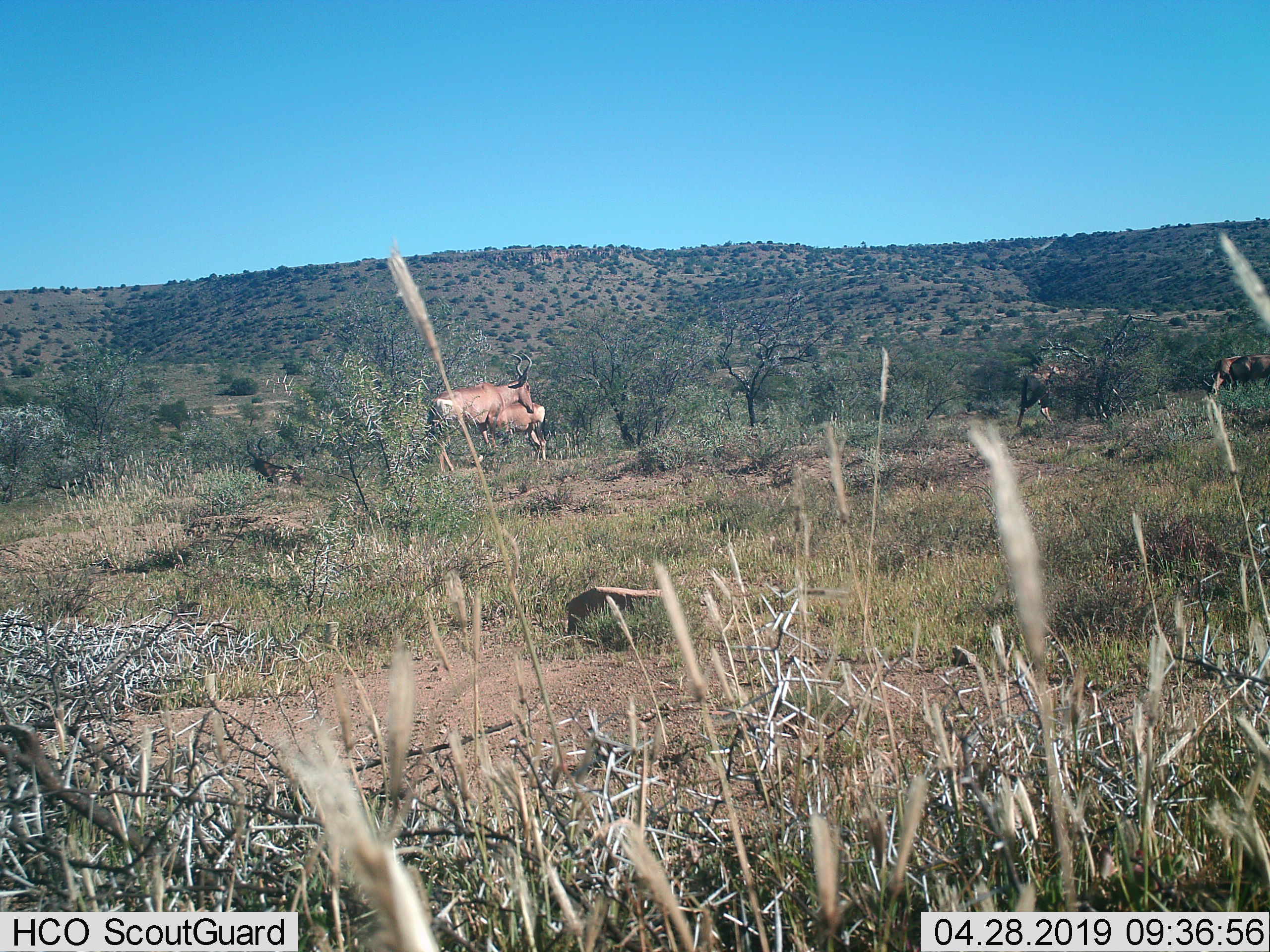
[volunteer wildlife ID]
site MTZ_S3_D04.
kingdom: Animalia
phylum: Chordata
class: Mammalia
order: Artiodactyla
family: Bovidae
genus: Alcelaphus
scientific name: Alcelaphus buselaphus caama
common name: red hartebeest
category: hartebeestred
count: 4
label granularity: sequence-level